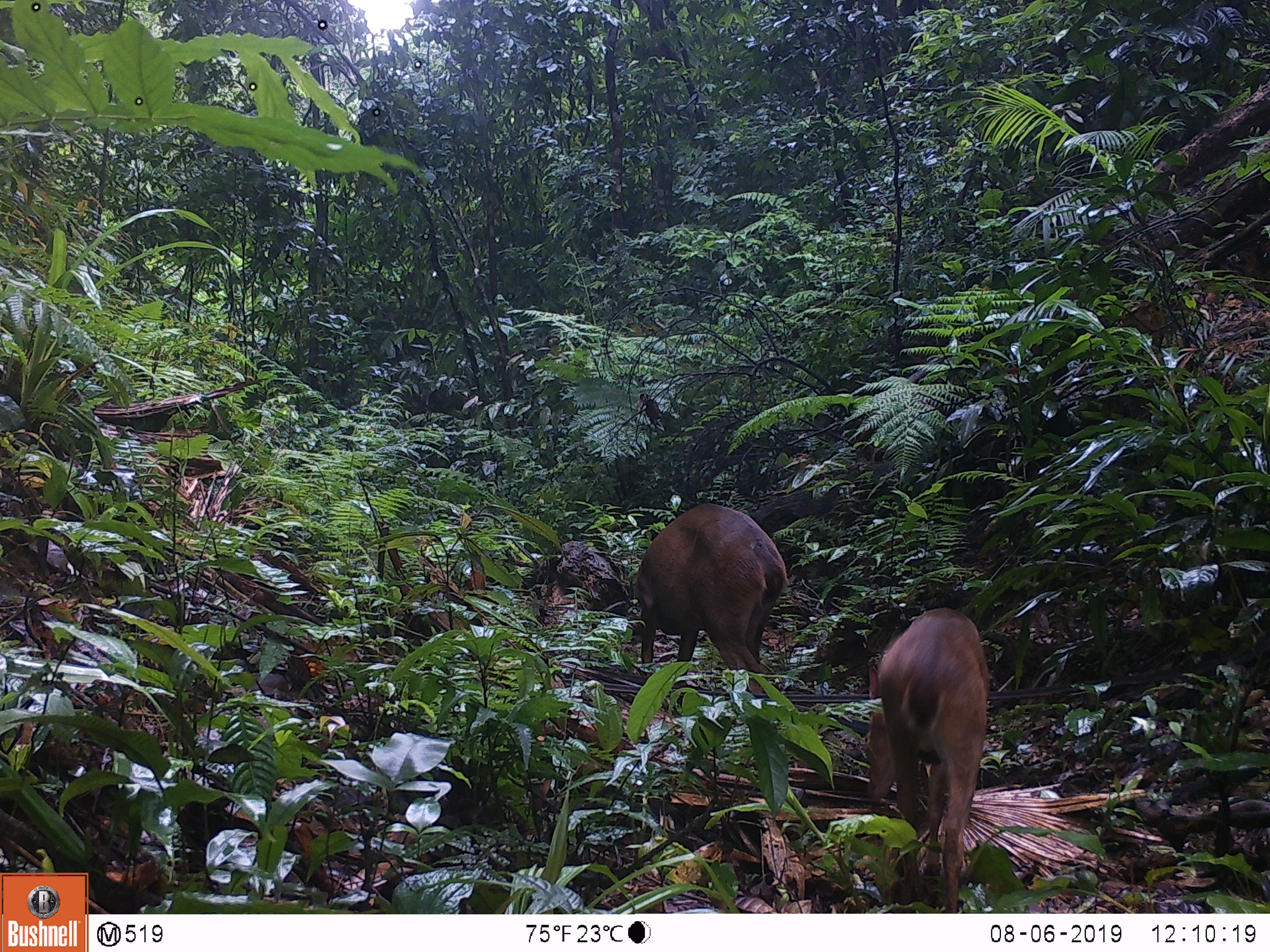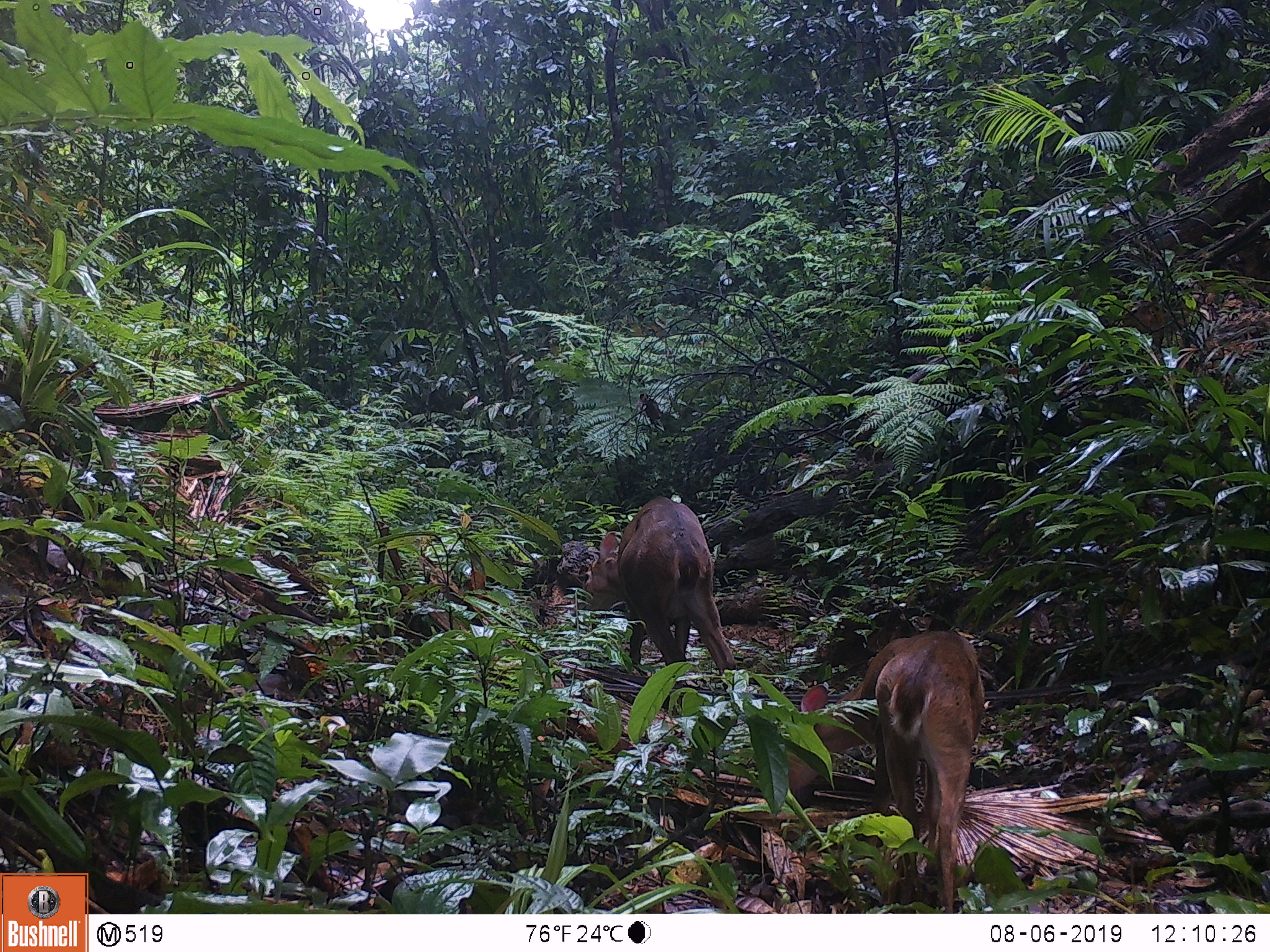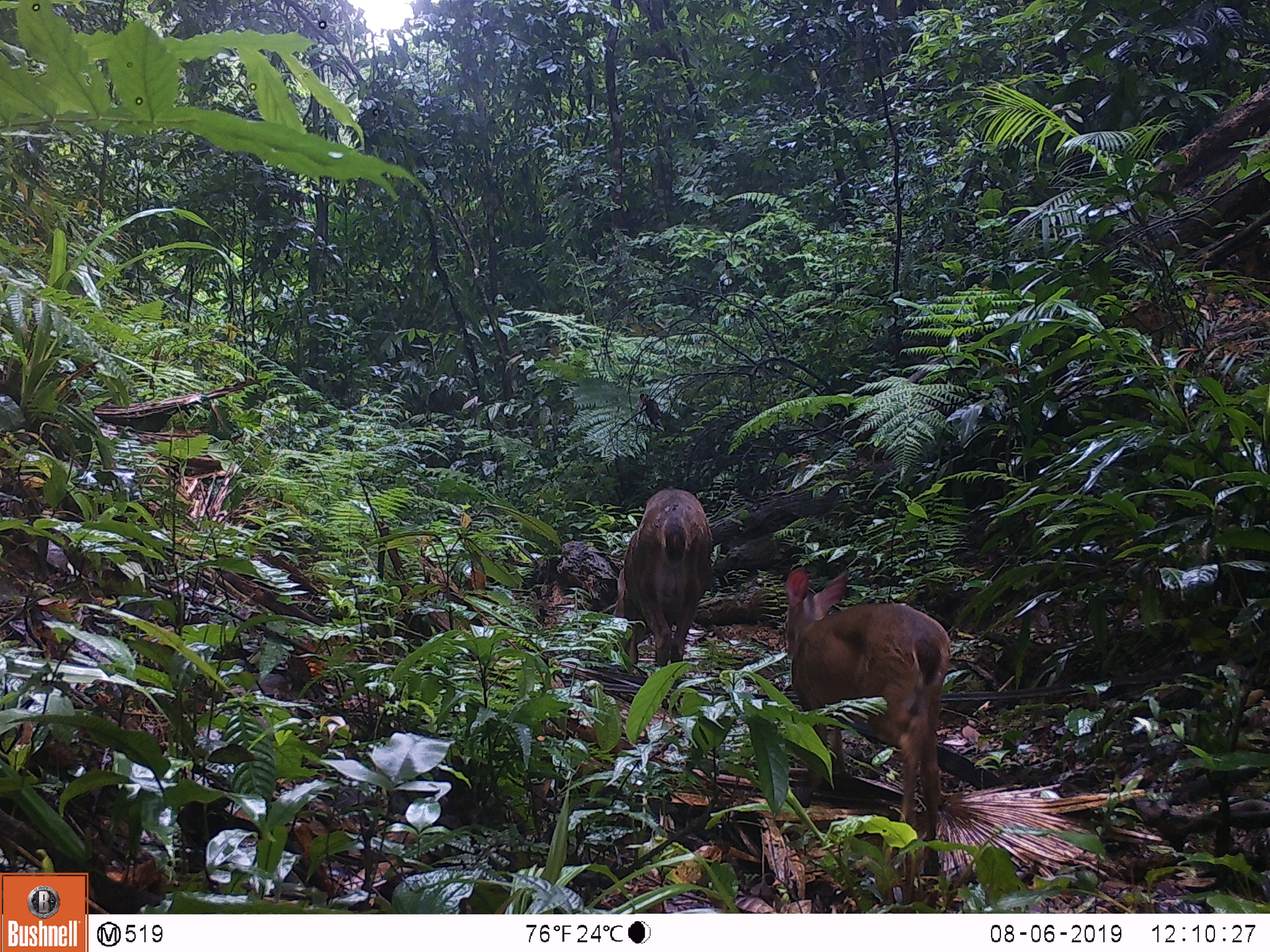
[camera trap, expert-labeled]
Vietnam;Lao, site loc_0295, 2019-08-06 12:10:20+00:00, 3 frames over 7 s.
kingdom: Animalia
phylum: Chordata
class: Mammalia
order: Artiodactyla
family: Cervidae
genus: Muntiacus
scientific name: Muntiacus vuquangensis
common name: large-antlered muntjac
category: large antlered muntjac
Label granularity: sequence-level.